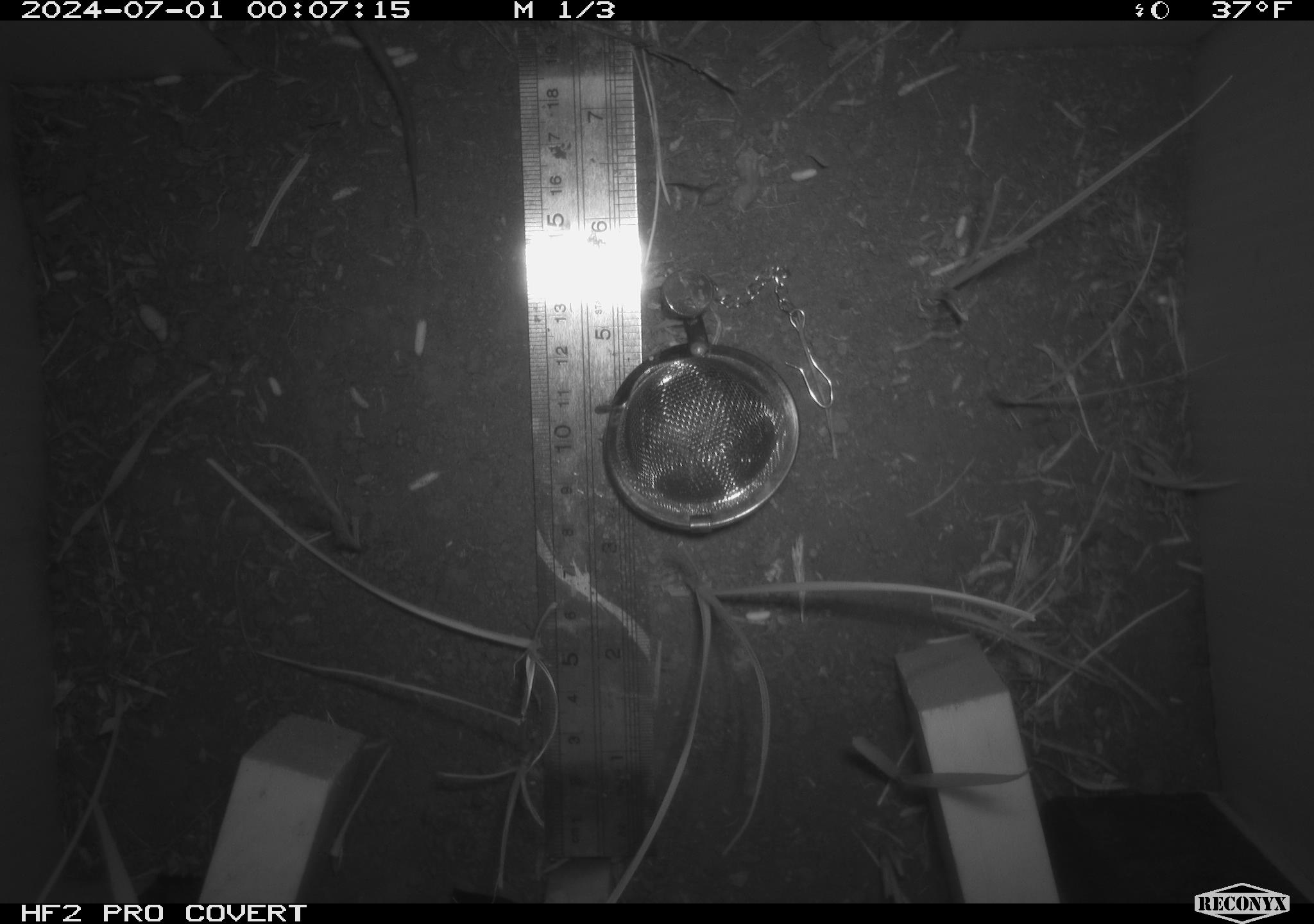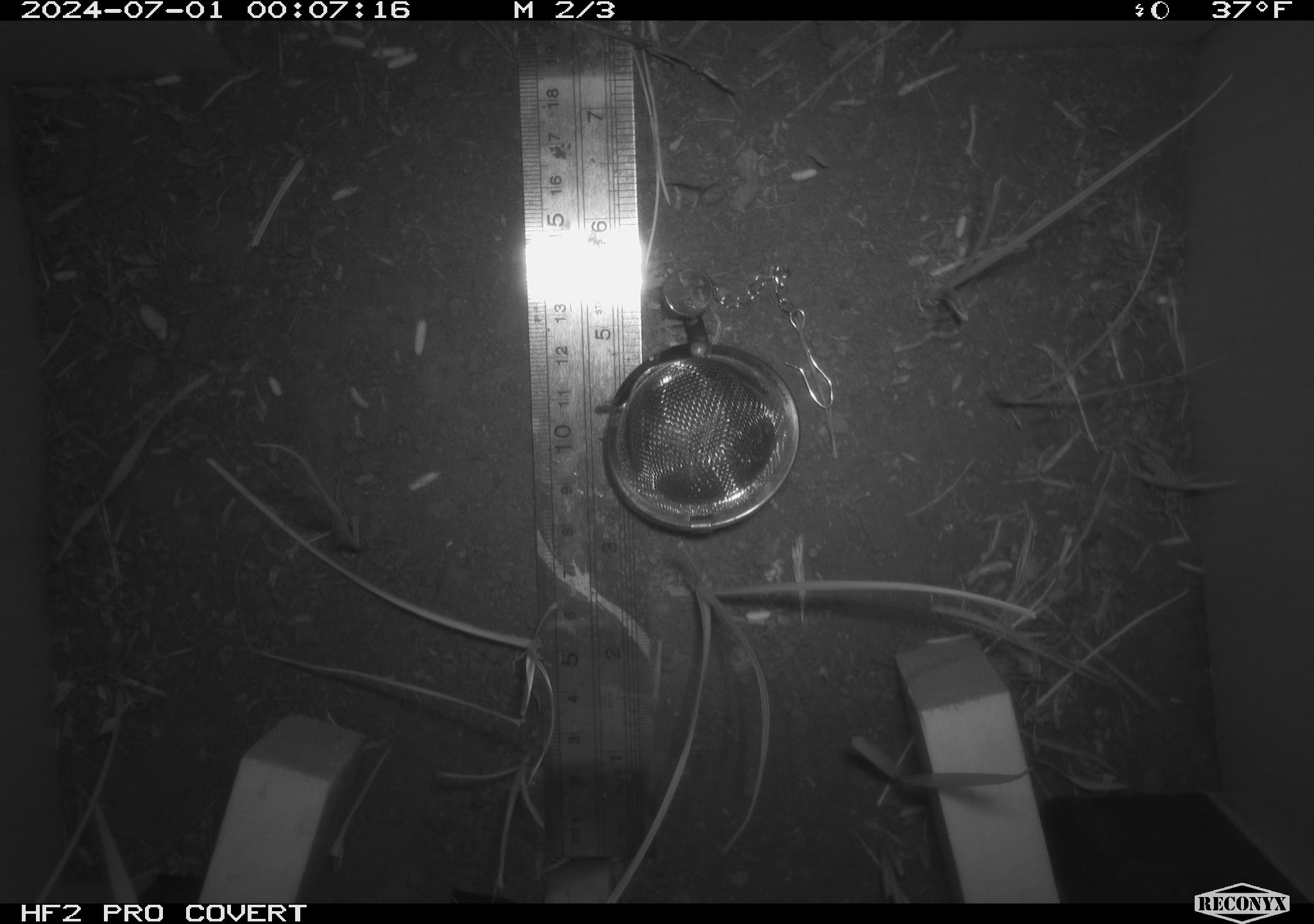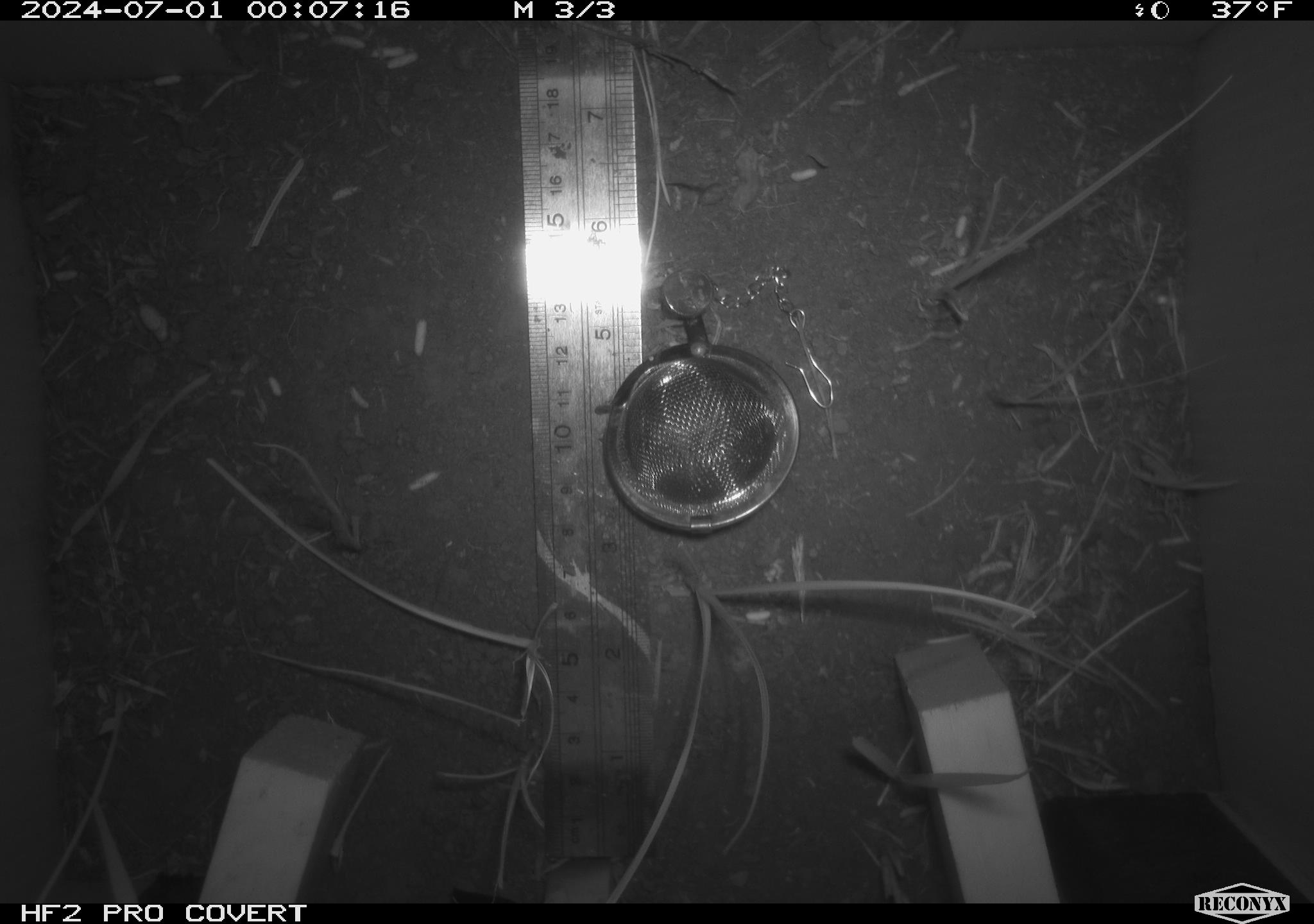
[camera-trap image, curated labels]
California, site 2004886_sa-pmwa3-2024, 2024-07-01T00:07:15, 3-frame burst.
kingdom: Animalia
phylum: Chordata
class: Mammalia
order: Rodentia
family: Cricetidae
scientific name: Arvicolinae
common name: voles, lemmings, and muskrats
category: arvicolinae subfamily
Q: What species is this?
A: Arvicolinae subfamily (voles, lemmings, and muskrats) (Arvicolinae).